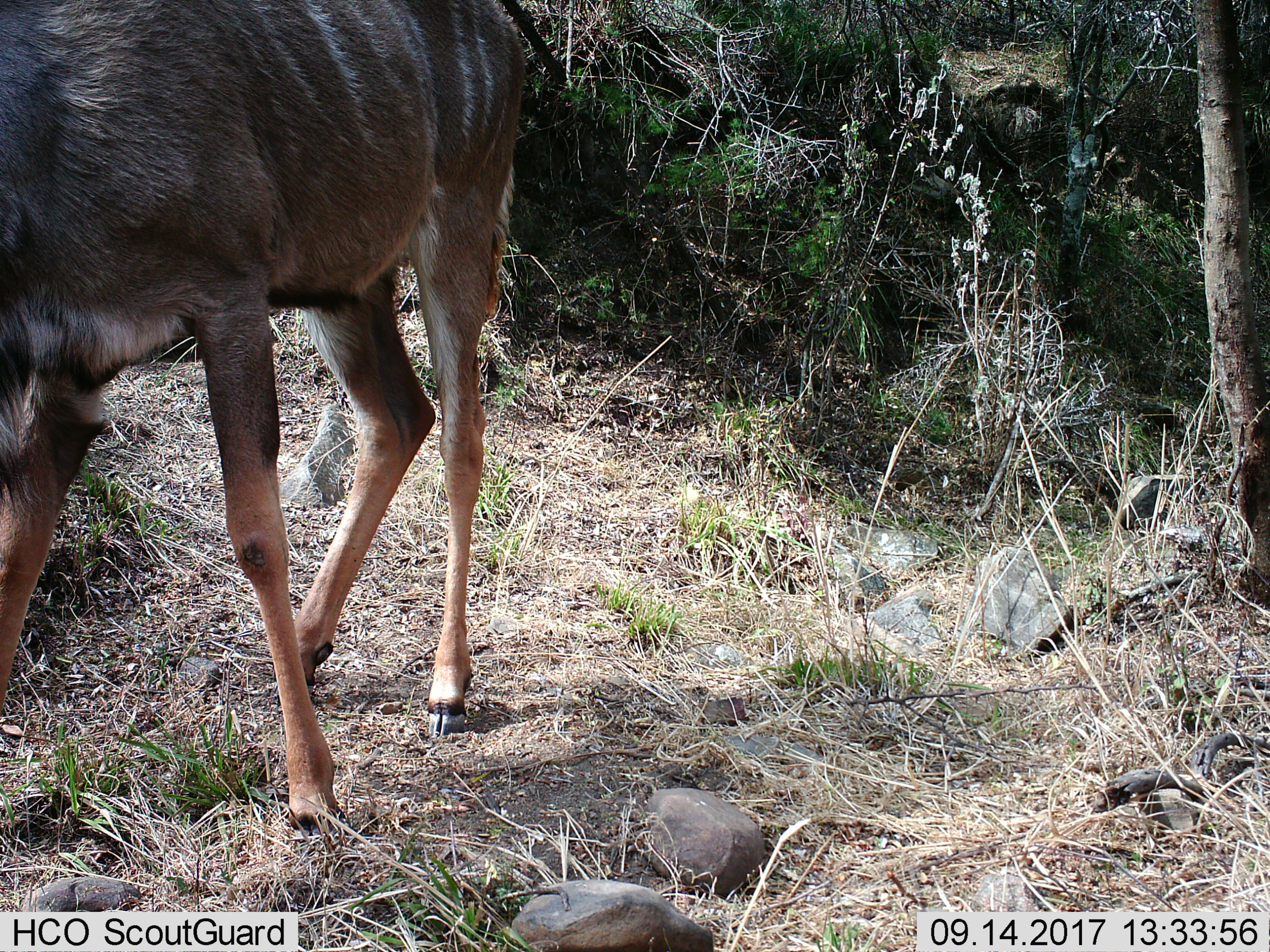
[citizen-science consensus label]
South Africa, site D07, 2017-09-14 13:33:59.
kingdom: Animalia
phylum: Chordata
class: Mammalia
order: Artiodactyla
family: Bovidae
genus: Tragelaphus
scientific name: Tragelaphus strepsiceros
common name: greater kudu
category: kudu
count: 1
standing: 43%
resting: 0%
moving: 57%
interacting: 0%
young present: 0%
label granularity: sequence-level